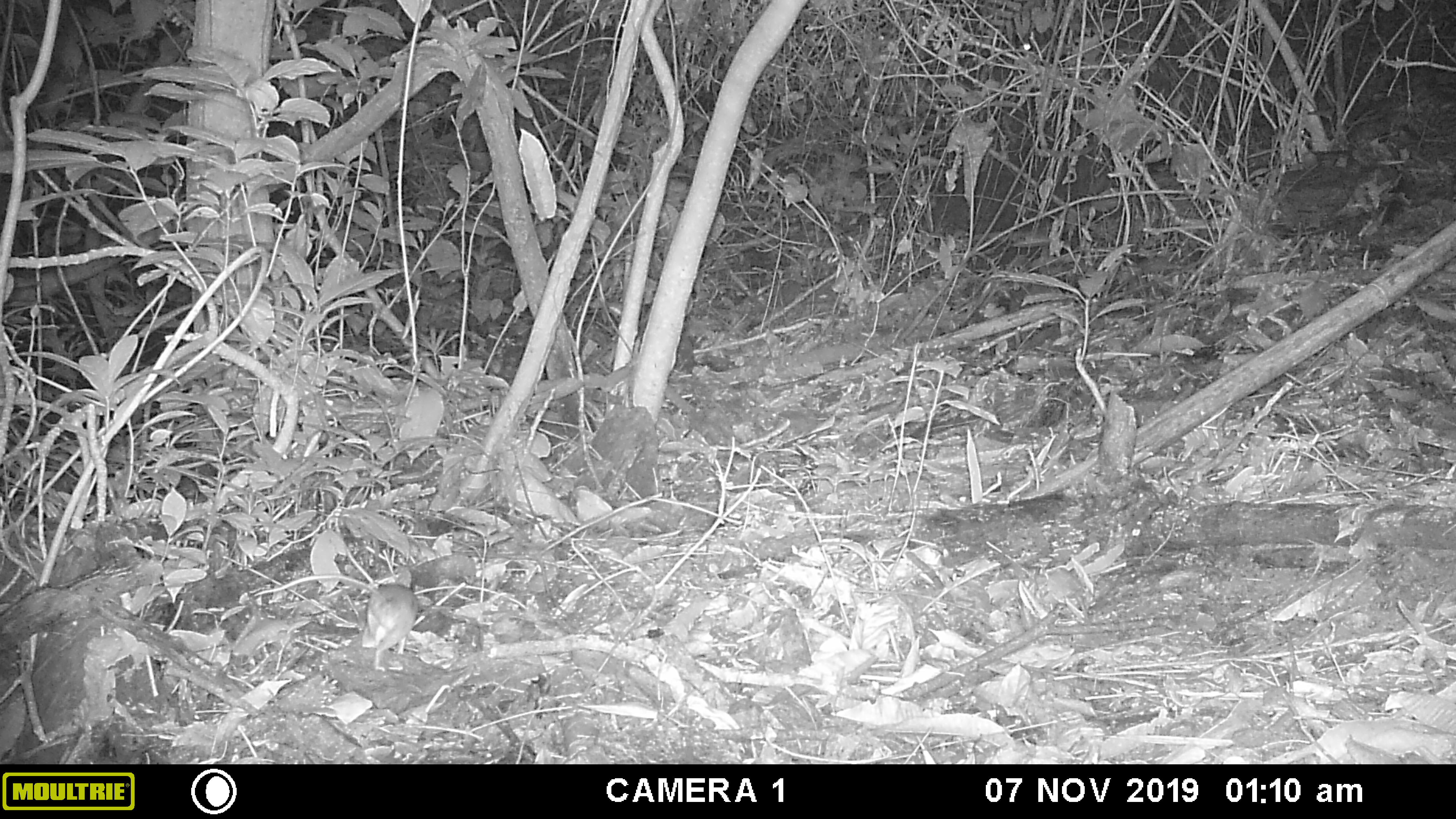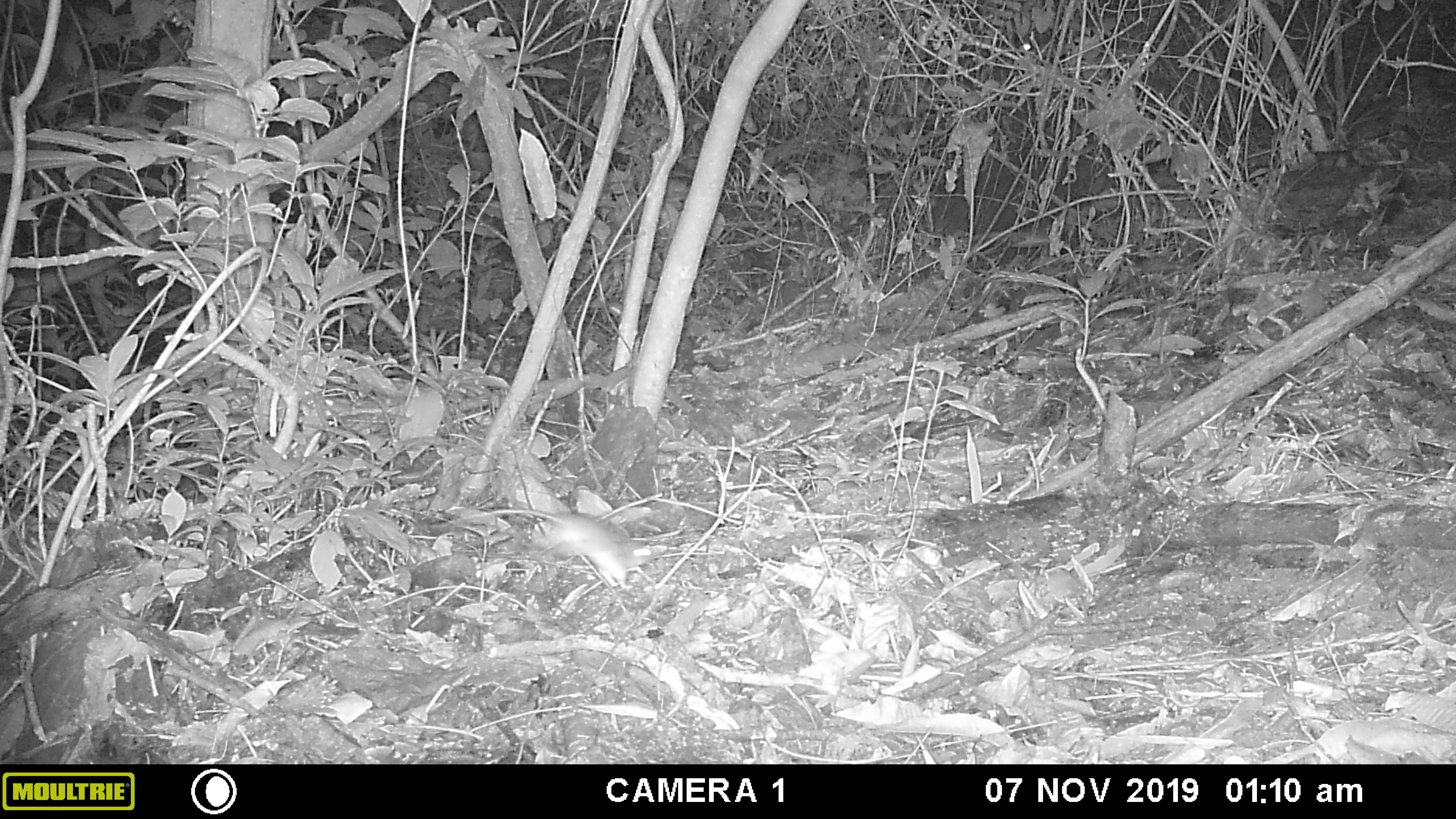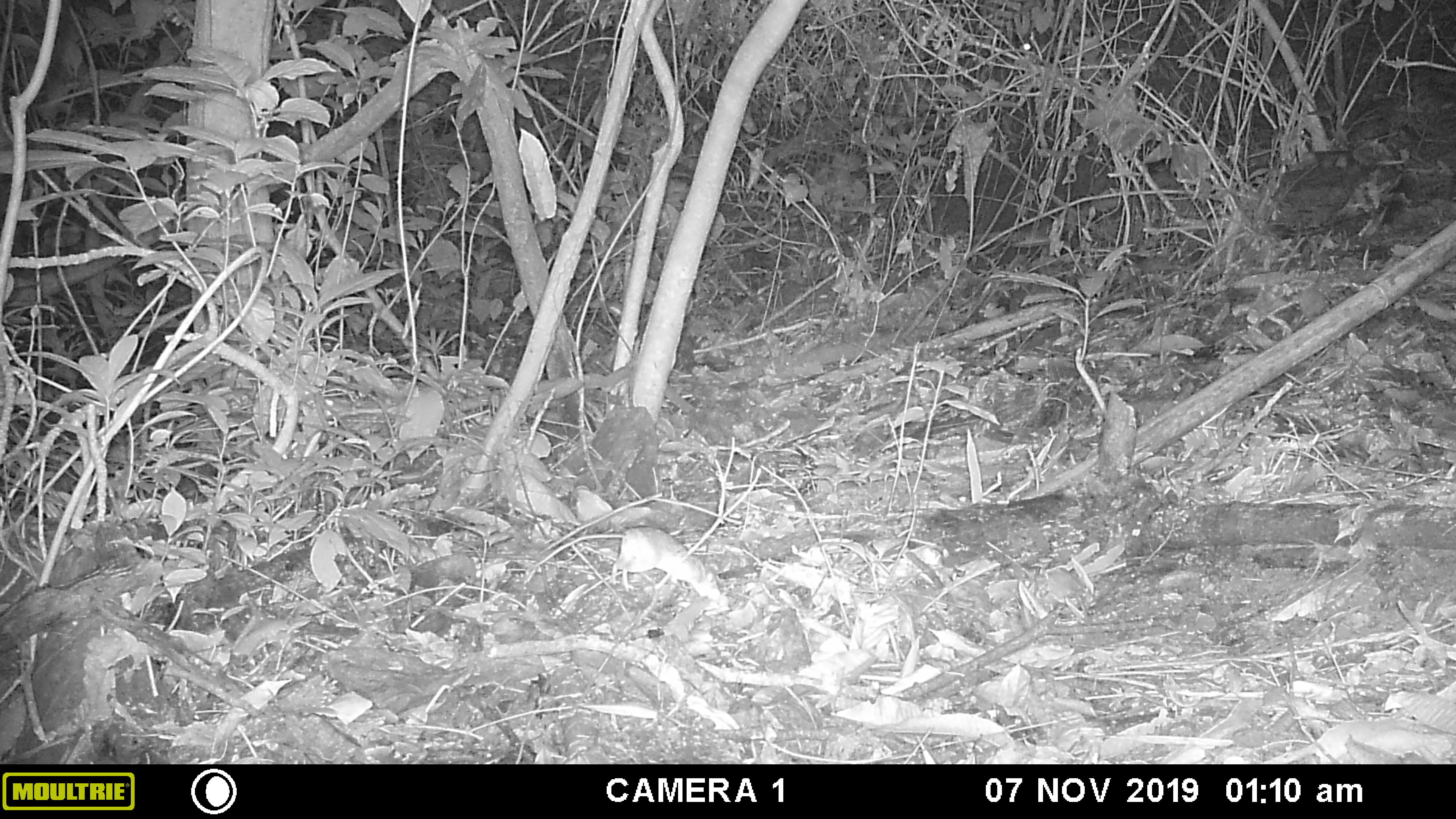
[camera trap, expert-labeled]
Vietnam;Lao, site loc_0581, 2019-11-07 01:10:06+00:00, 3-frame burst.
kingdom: Animalia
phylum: Chordata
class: Mammalia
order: Rodentia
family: Muridae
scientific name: Muridae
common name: old-world mice and rats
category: unidentified murid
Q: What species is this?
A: Unidentified murid (old-world mice and rats) (Muridae).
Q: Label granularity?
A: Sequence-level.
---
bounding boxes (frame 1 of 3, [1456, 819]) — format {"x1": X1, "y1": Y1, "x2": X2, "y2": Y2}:
unidentified murid: {"x1": 254, "y1": 574, "x2": 419, "y2": 670}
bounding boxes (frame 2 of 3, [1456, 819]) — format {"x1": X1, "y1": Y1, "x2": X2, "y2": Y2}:
unidentified murid: {"x1": 429, "y1": 509, "x2": 653, "y2": 588}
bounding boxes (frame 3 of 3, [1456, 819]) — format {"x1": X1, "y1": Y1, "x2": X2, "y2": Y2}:
unidentified murid: {"x1": 527, "y1": 526, "x2": 721, "y2": 598}